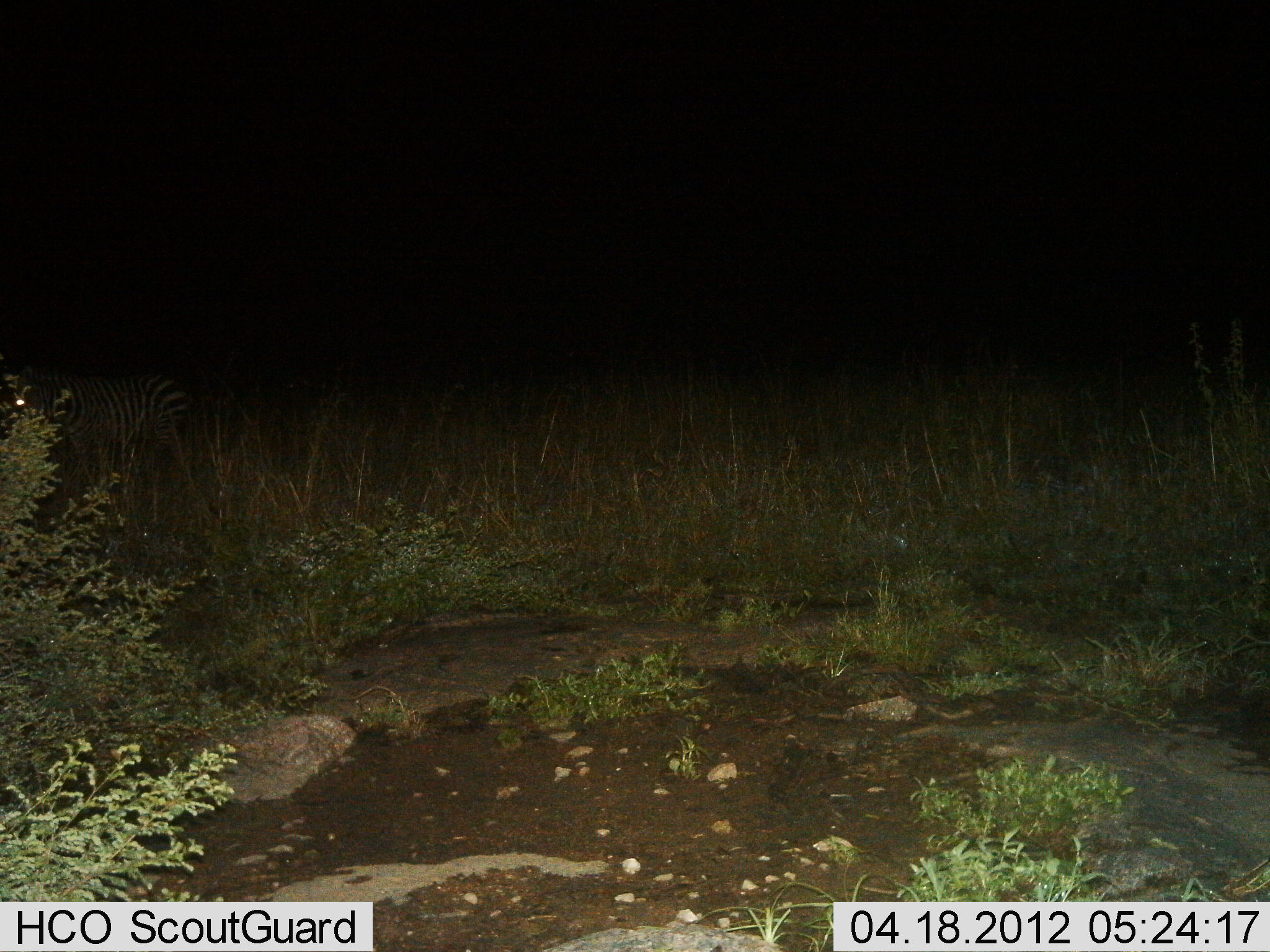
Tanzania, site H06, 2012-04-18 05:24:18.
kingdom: Animalia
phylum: Chordata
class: Mammalia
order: Perissodactyla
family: Equidae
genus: Equus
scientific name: Equus quagga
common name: plains zebra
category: zebra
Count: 1.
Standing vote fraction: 91%.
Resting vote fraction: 0%.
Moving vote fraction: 9%.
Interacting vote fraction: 0%.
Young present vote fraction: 0%.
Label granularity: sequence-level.